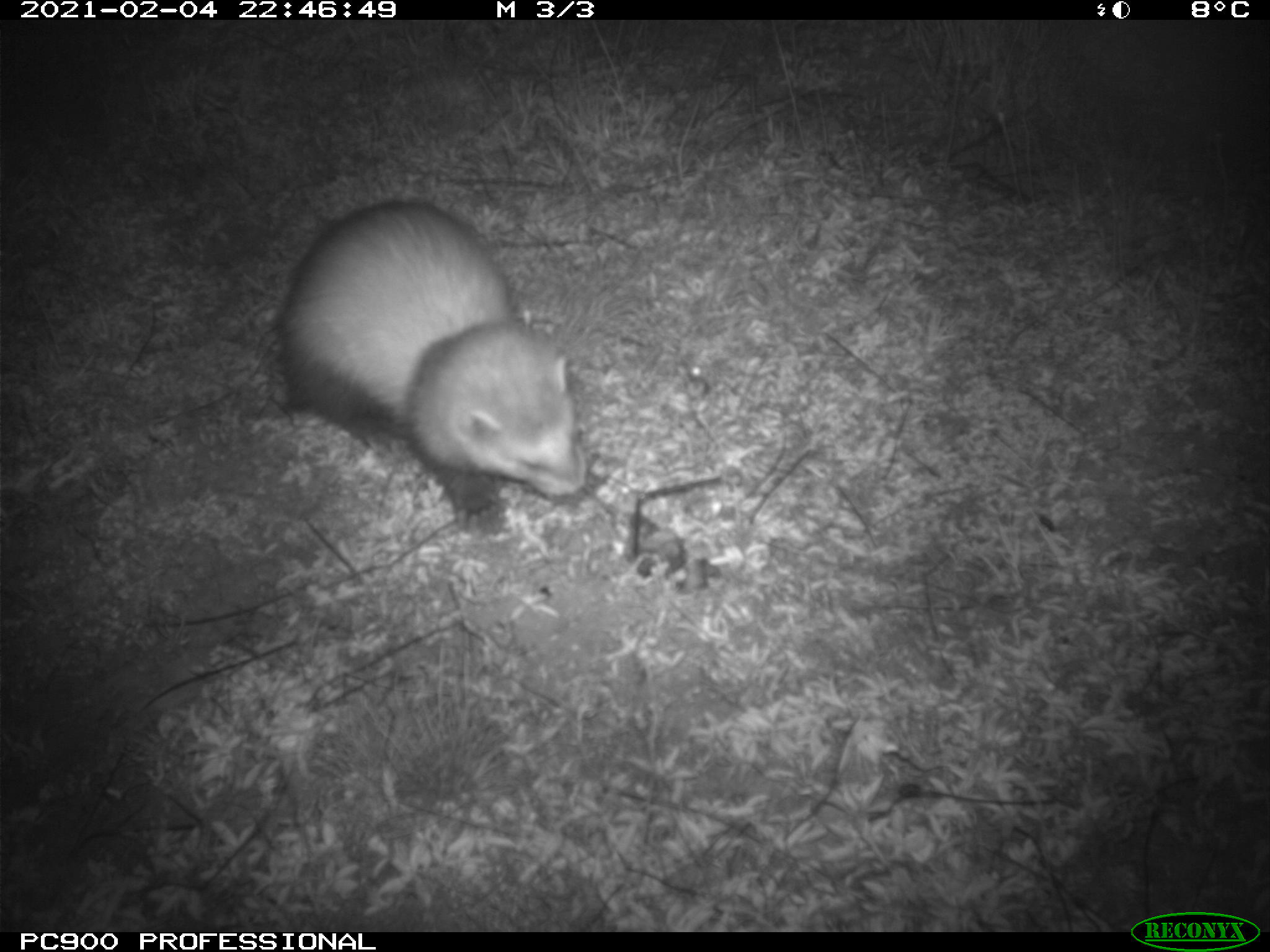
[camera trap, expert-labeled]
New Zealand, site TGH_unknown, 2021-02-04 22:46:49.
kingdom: Animalia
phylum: Chordata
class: Mammalia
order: Carnivora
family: Mustelidae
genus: Mustela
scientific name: Mustela furo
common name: ferret